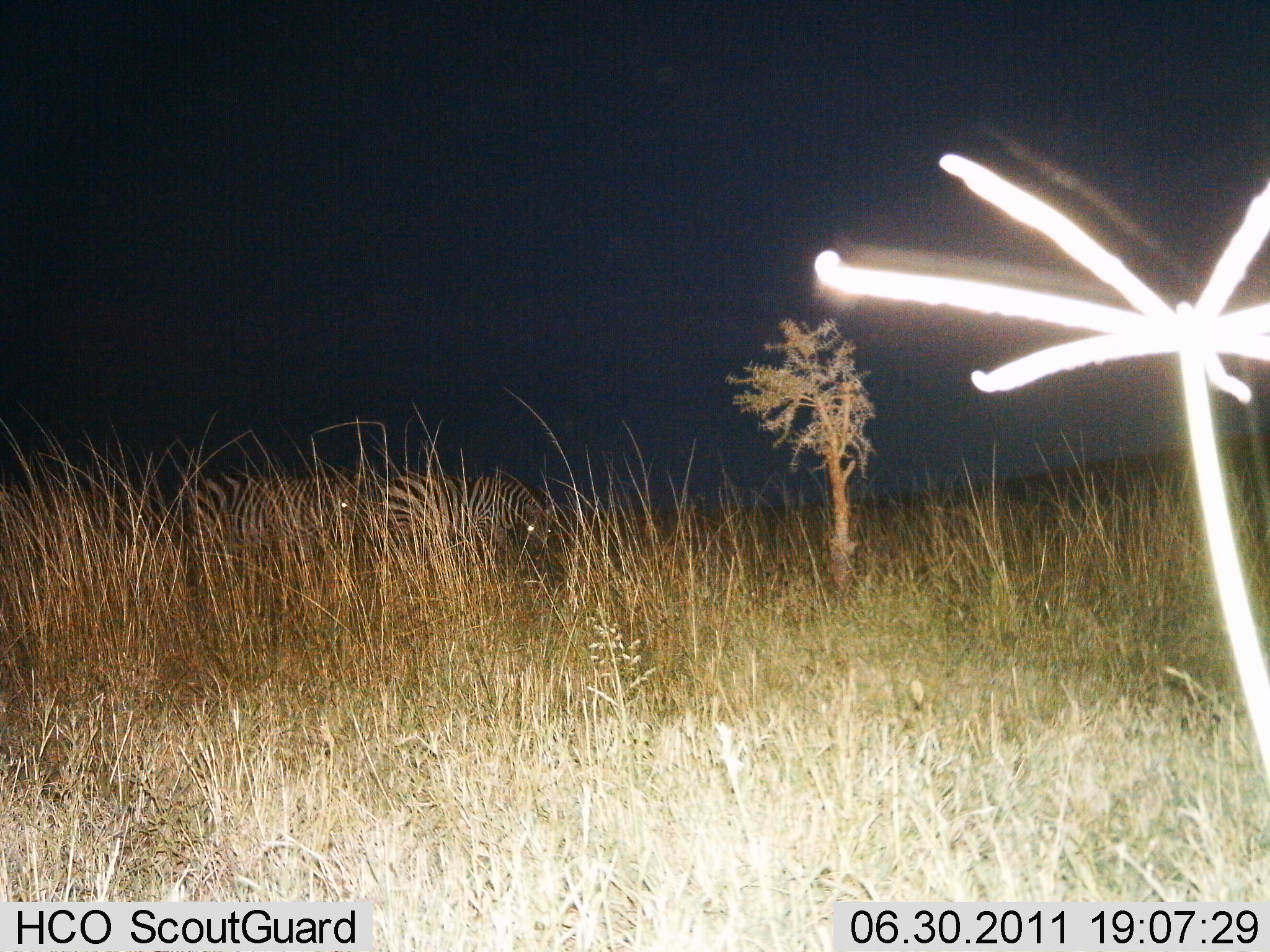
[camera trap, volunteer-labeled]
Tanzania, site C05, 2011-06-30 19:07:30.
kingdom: Animalia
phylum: Chordata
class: Mammalia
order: Perissodactyla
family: Equidae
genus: Equus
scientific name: Equus quagga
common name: plains zebra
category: zebra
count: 3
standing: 69%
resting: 0%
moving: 15%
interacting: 0%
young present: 0%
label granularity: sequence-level